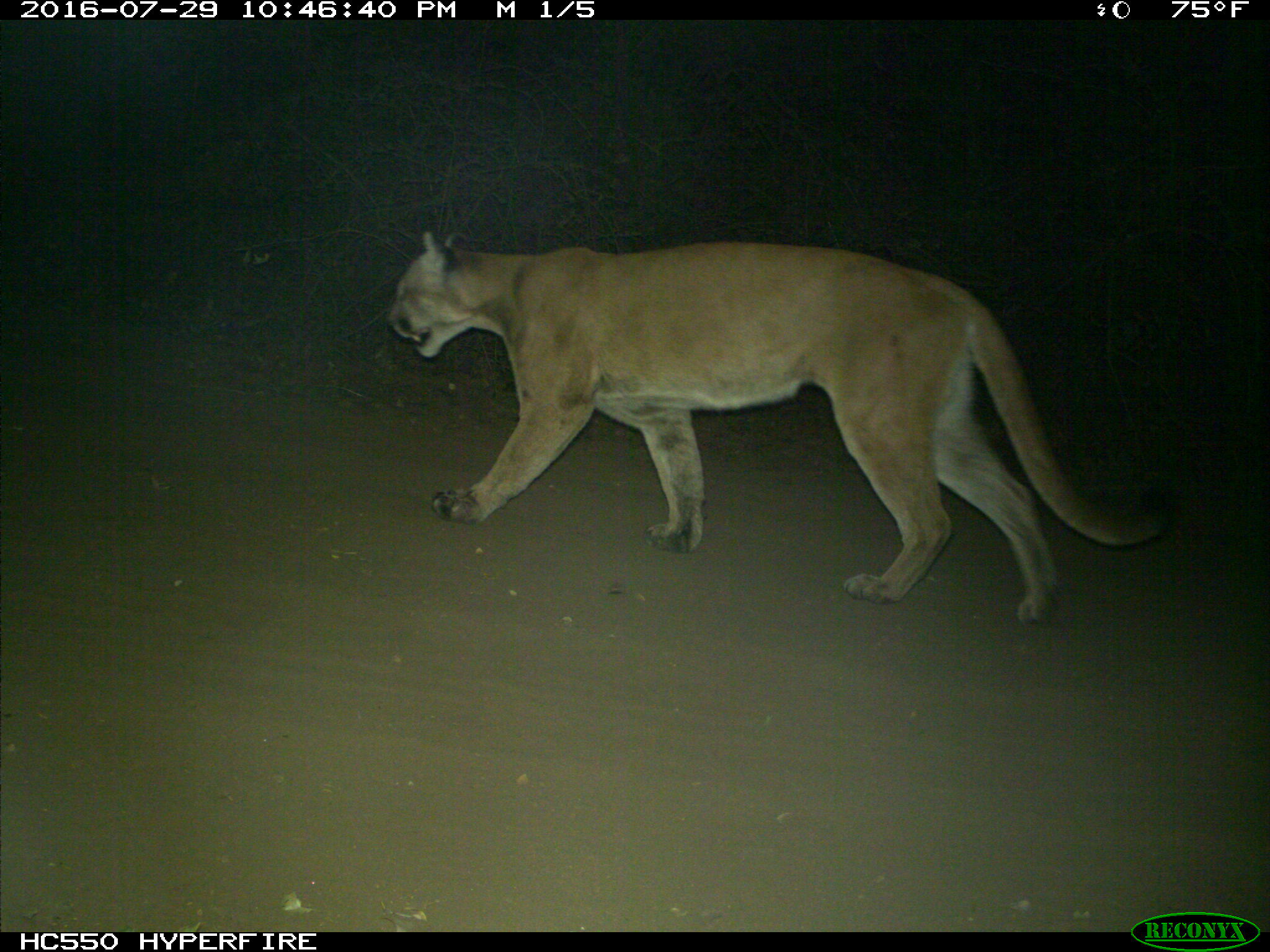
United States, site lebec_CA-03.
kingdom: Animalia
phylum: Chordata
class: Mammalia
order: Carnivora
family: Felidae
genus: Puma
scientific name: Puma concolor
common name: mountain lion